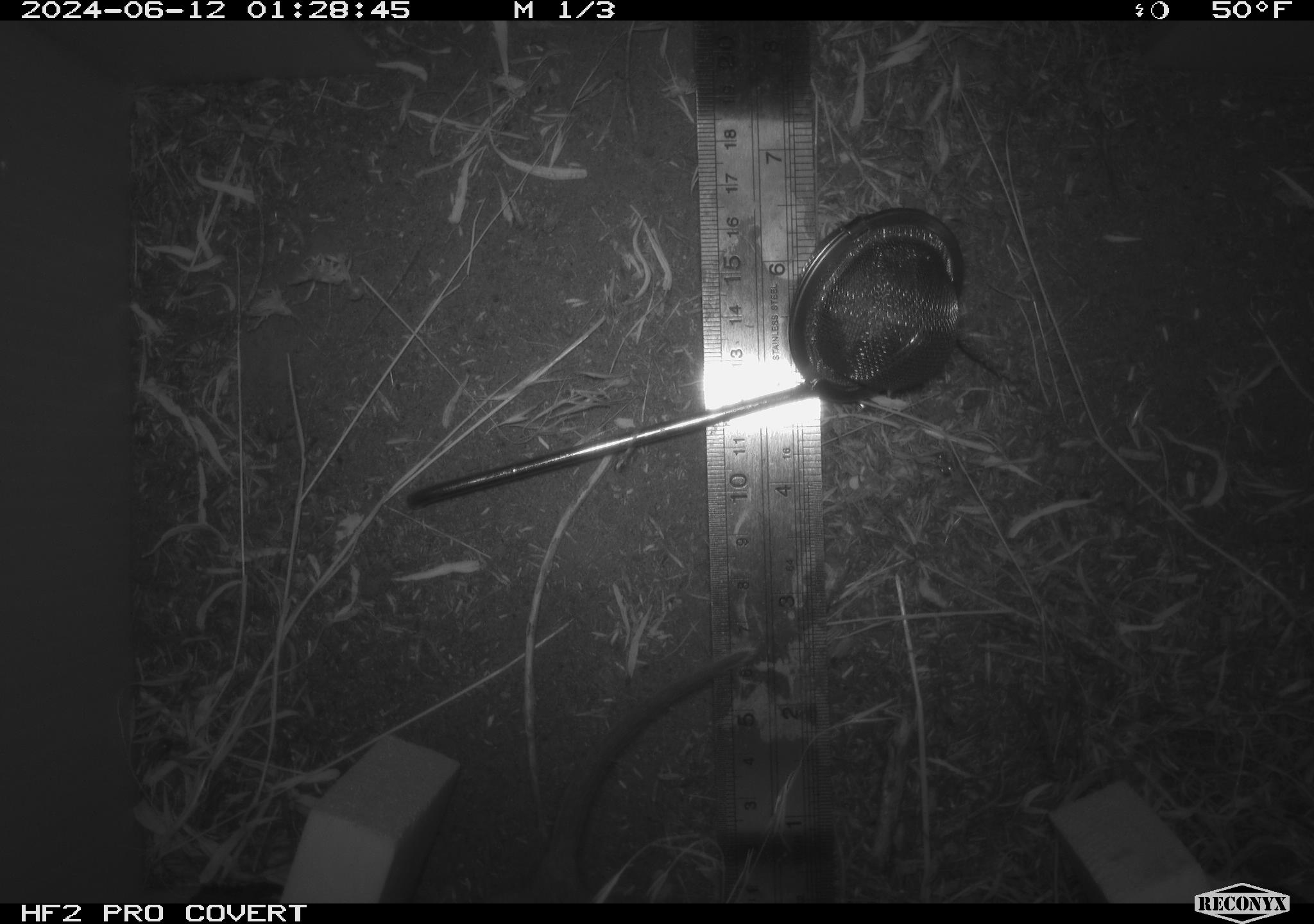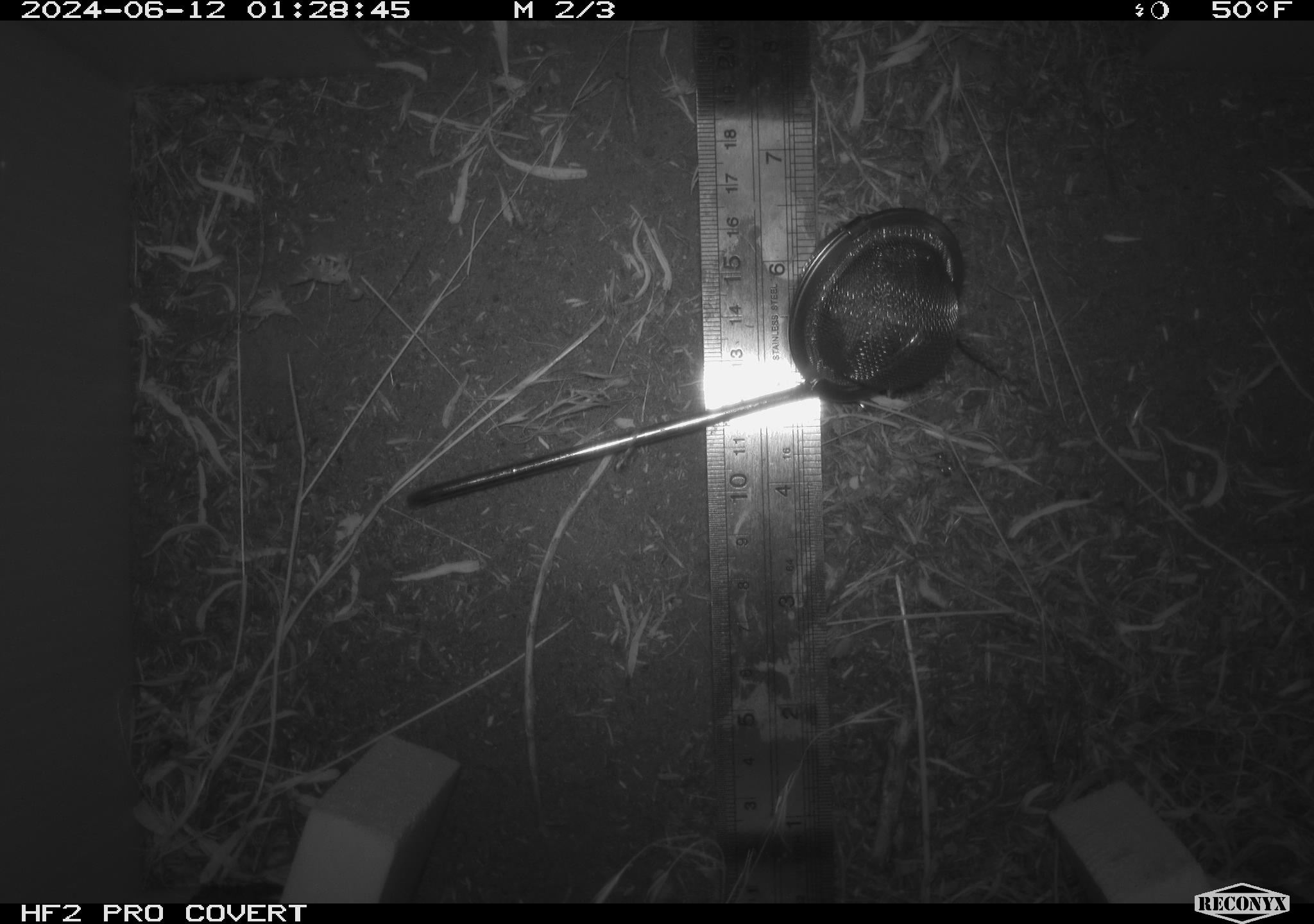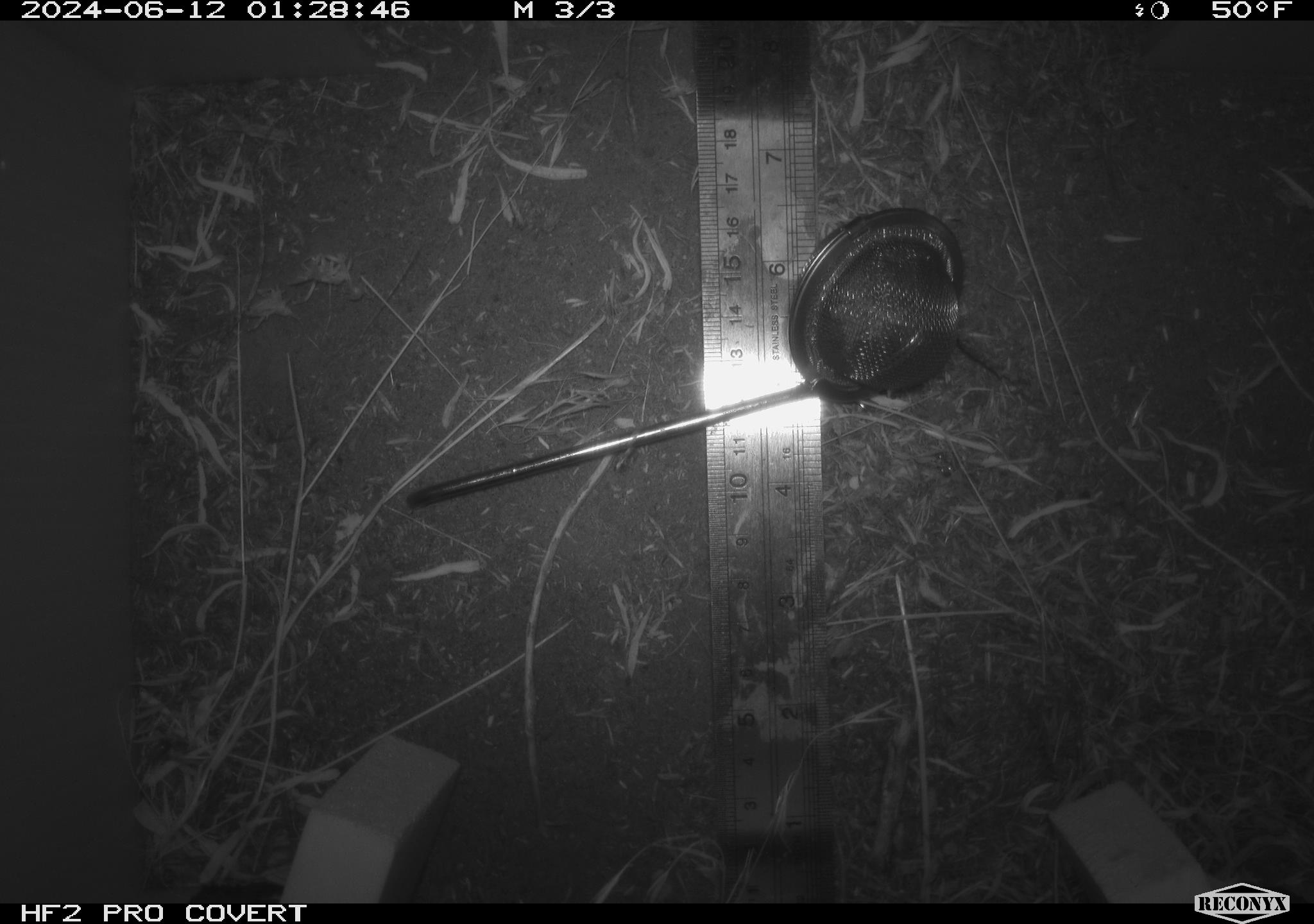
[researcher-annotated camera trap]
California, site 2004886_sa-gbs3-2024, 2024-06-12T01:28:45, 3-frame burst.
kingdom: Animalia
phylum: Chordata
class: Mammalia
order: Rodentia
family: Cricetidae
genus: Neotoma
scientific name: Neotoma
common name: pack rat or woodrat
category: neotoma species